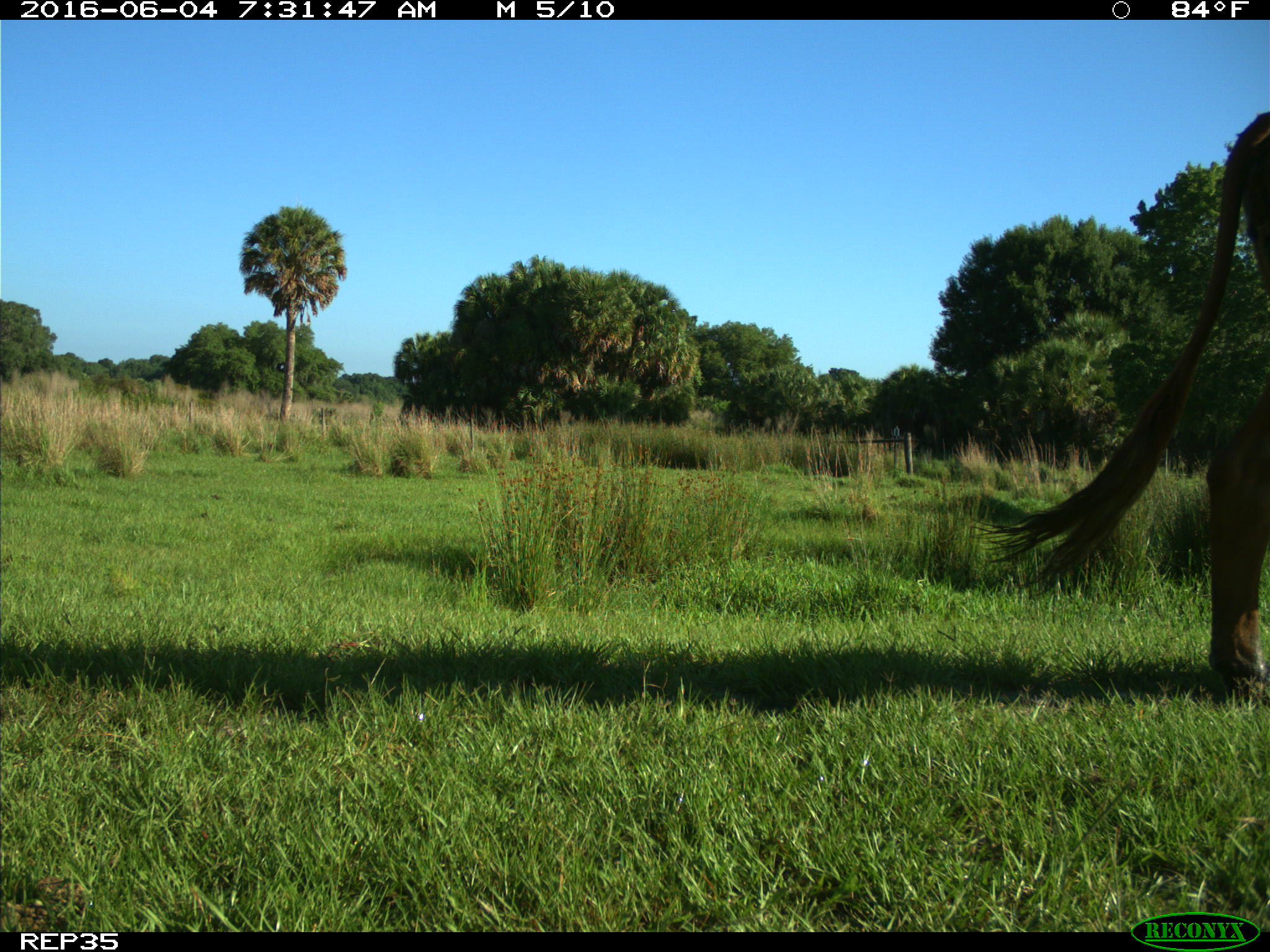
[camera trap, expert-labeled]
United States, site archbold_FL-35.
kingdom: Animalia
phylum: Chordata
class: Mammalia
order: Artiodactyla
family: Bovidae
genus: Bos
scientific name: Bos taurus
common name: domestic cow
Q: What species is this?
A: Bos taurus (domestic cow).